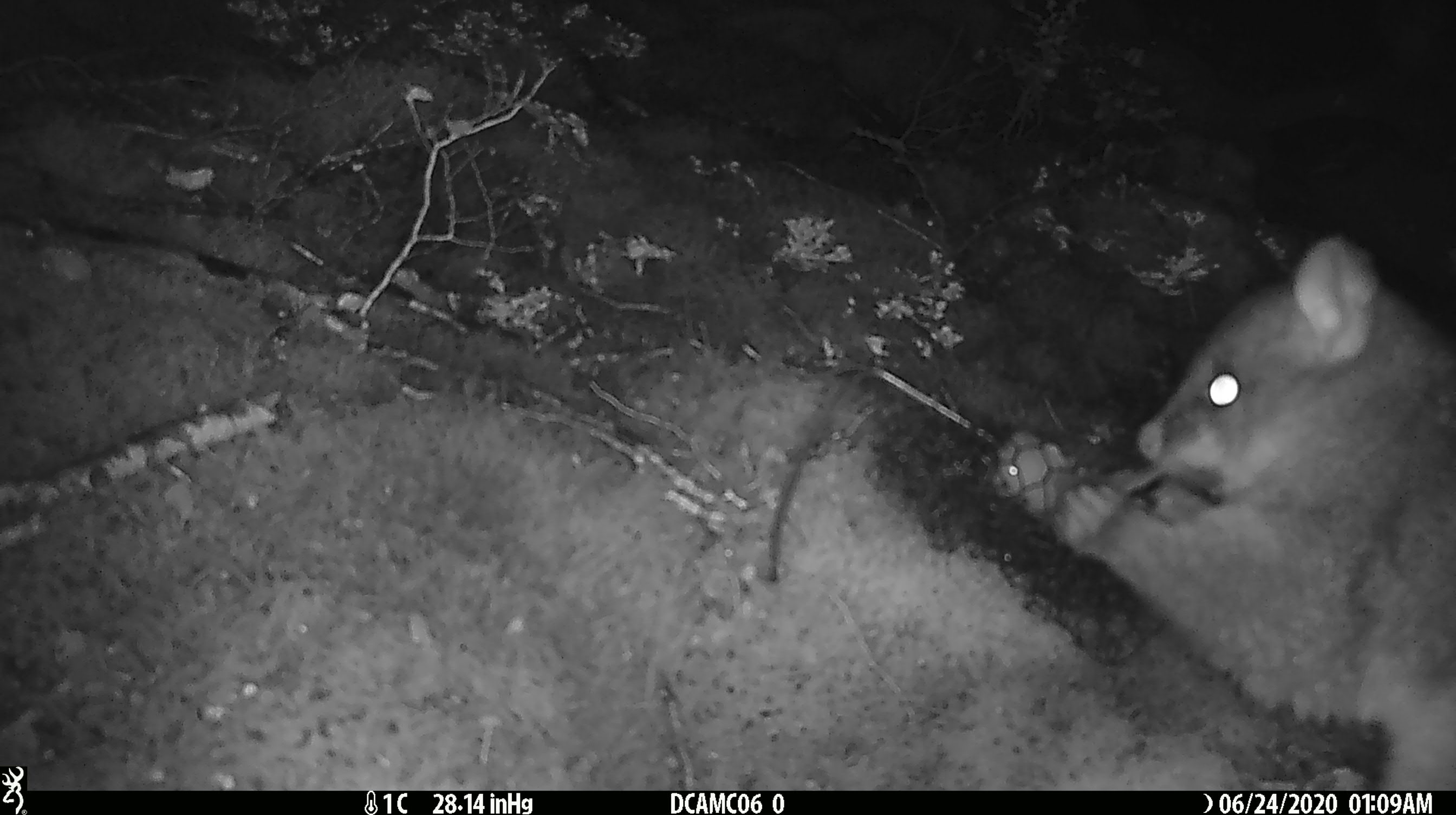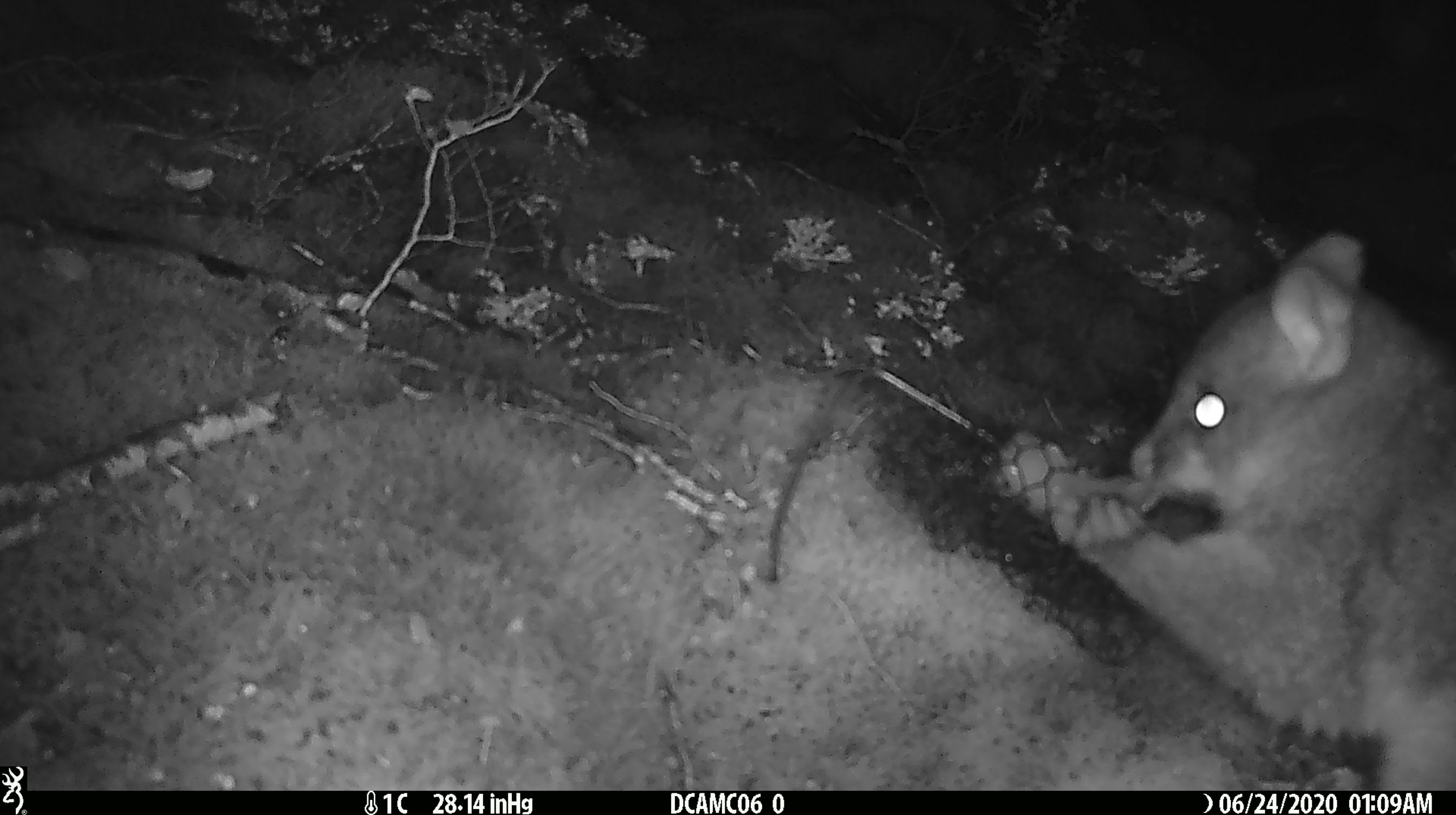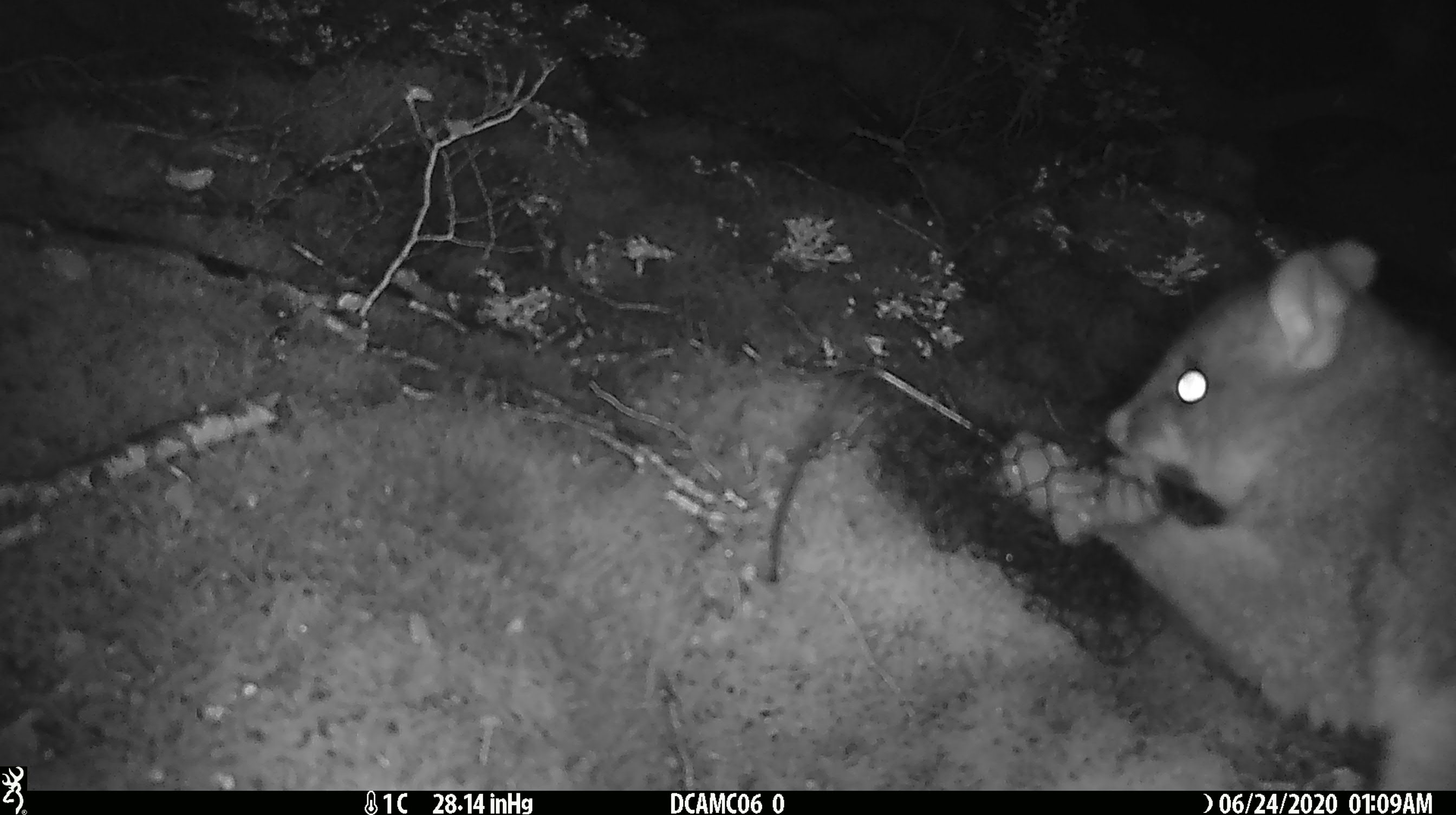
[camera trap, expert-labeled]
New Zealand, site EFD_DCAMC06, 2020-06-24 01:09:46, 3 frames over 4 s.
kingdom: Animalia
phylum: Chordata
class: Mammalia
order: Diprotodontia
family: Phalangeridae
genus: Trichosurus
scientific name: Trichosurus vulpecula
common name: common brushtail possum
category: possum